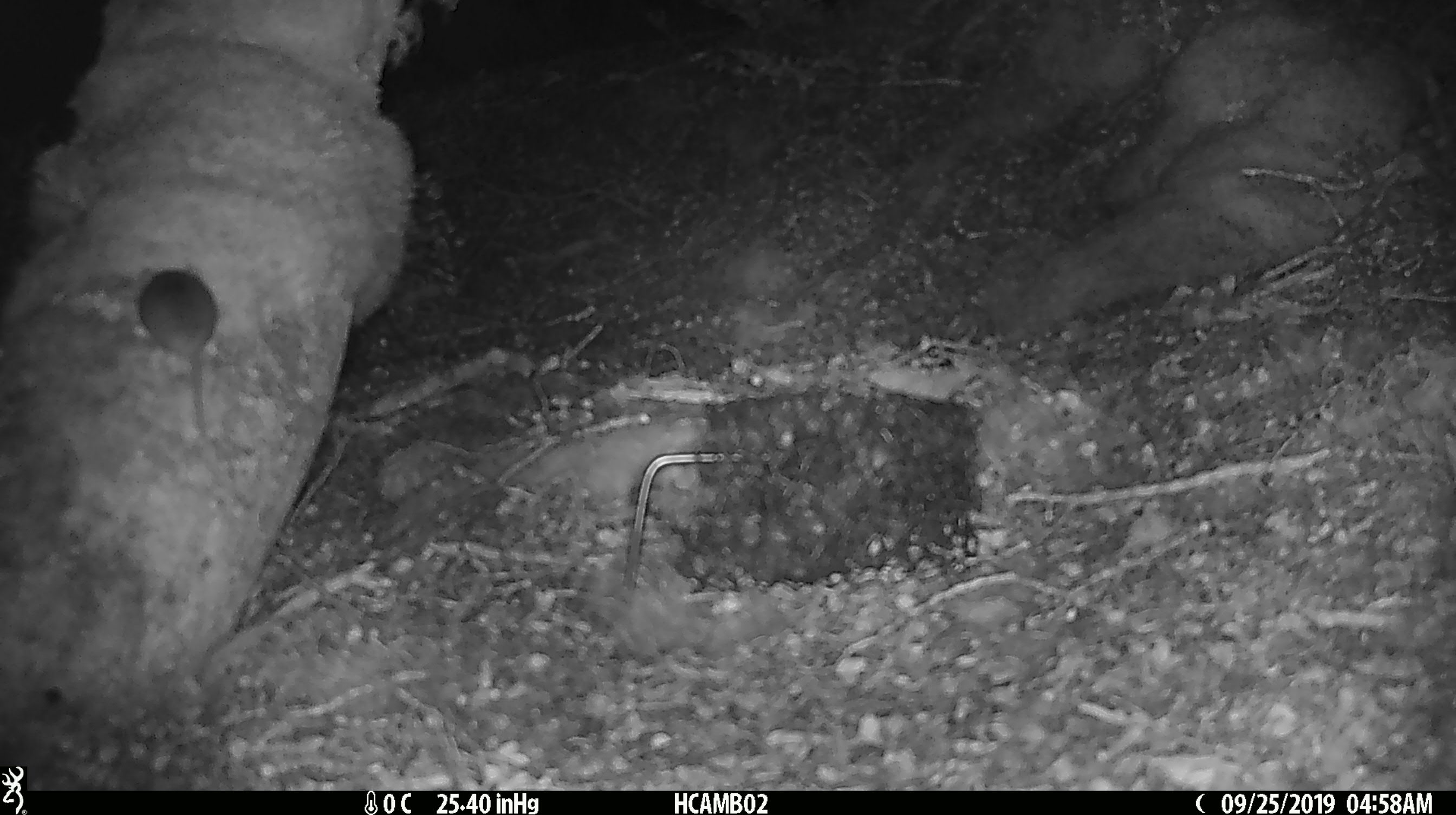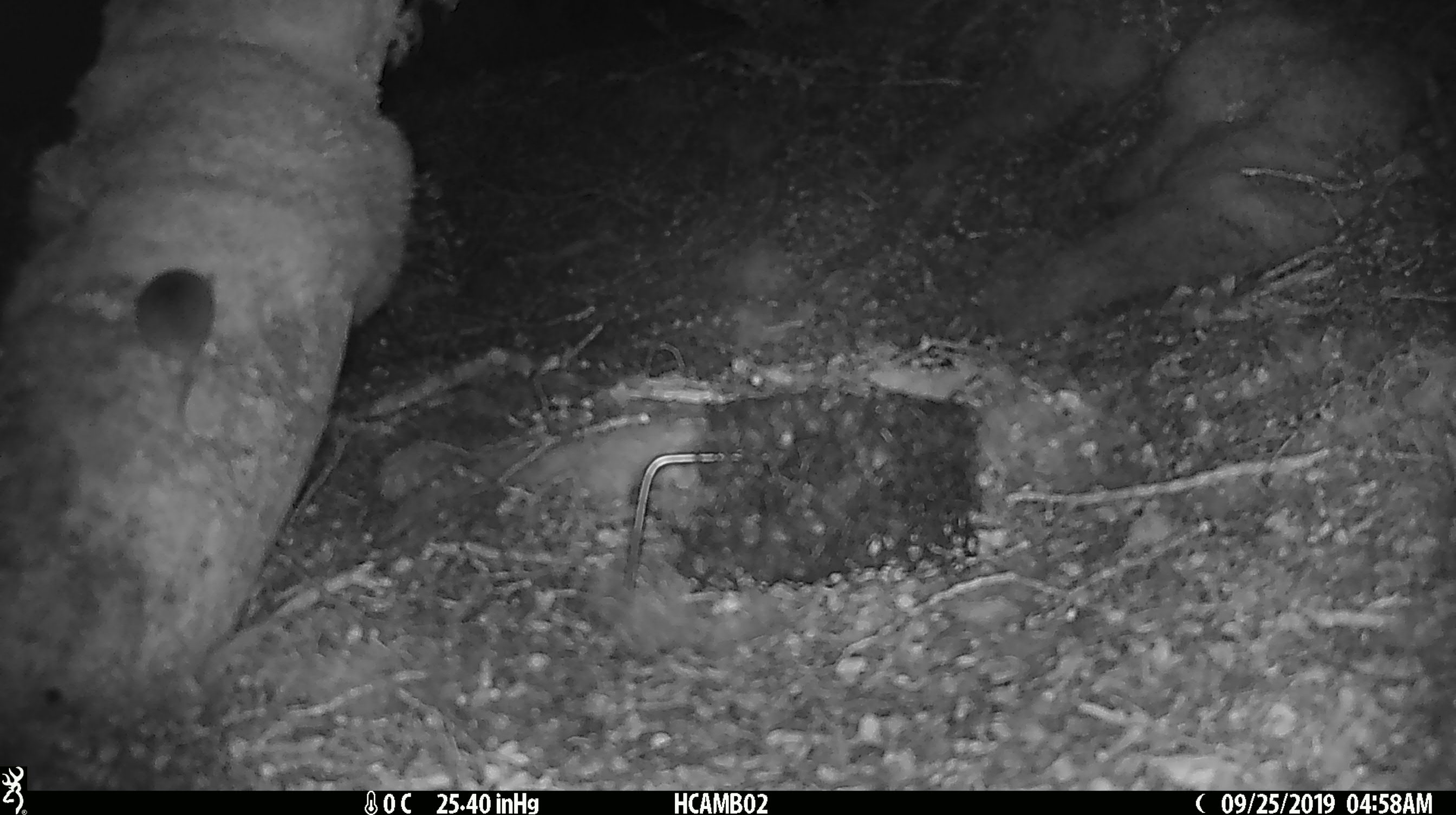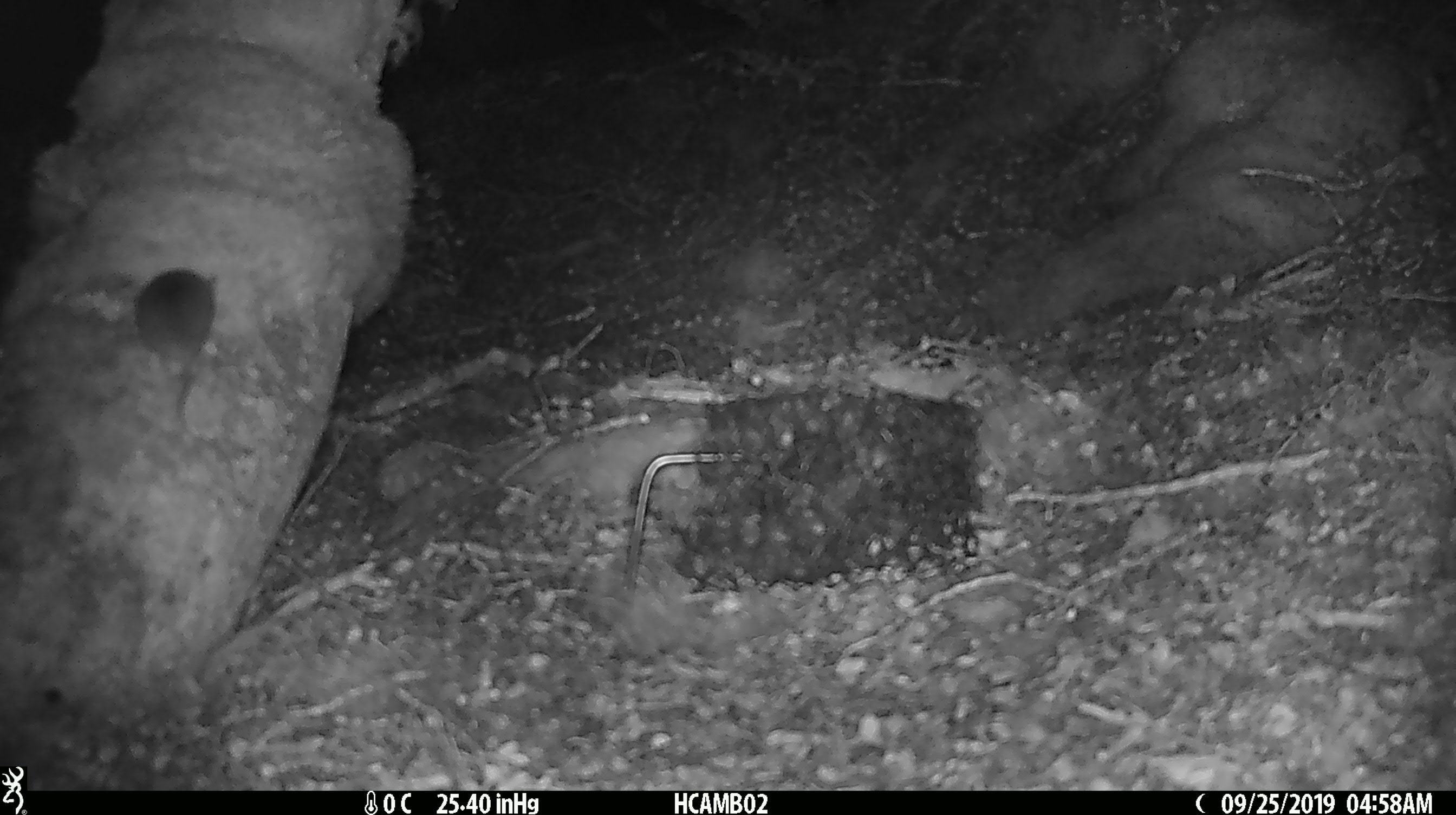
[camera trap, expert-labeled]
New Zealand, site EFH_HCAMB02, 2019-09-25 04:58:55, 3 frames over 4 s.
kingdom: Animalia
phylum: Chordata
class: Mammalia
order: Rodentia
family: Muridae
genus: Mus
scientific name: Mus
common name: mouse